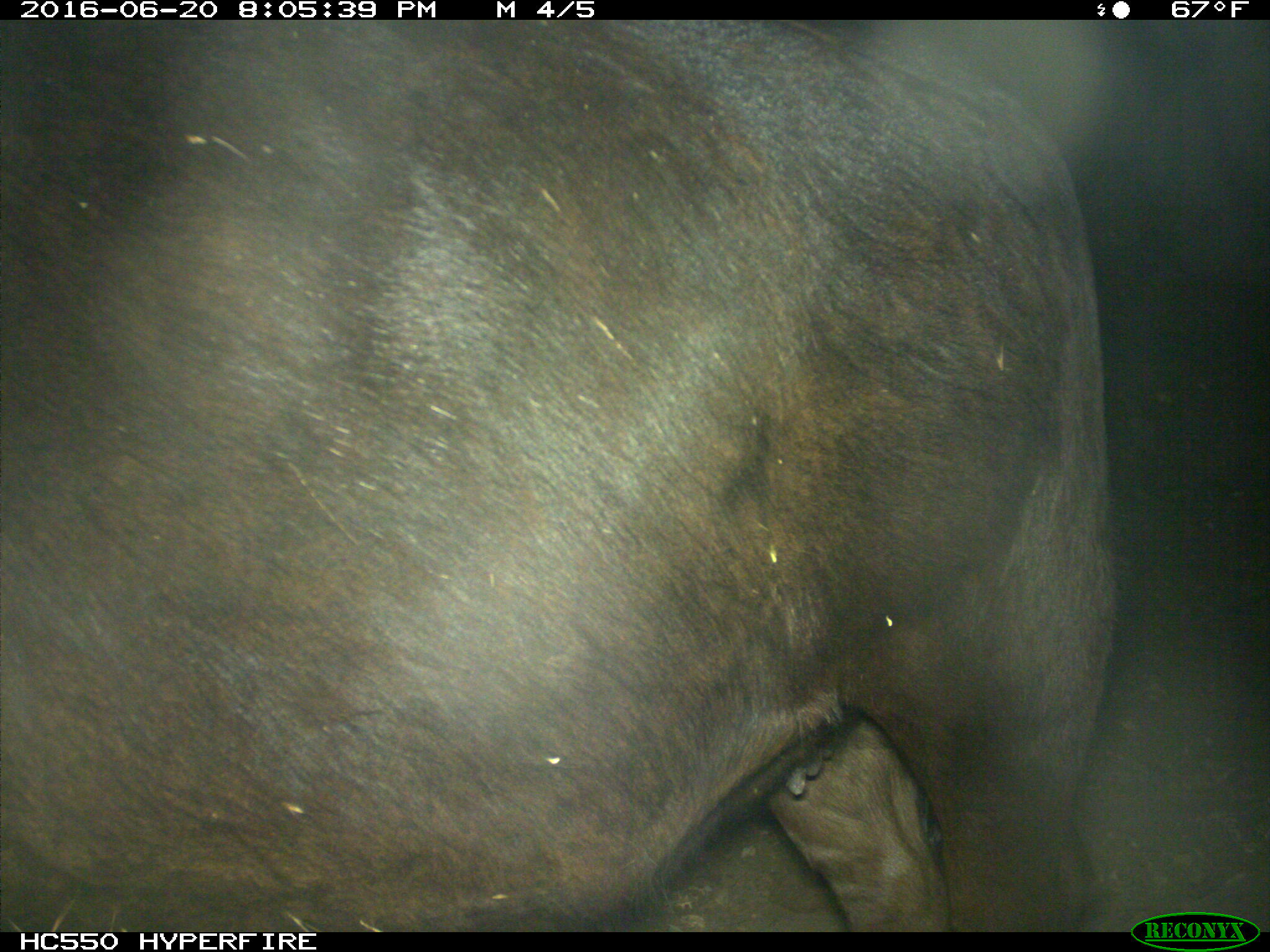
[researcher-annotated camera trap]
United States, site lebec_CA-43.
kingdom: Animalia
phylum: Chordata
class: Mammalia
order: Artiodactyla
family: Bovidae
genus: Bos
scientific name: Bos taurus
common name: domestic cow